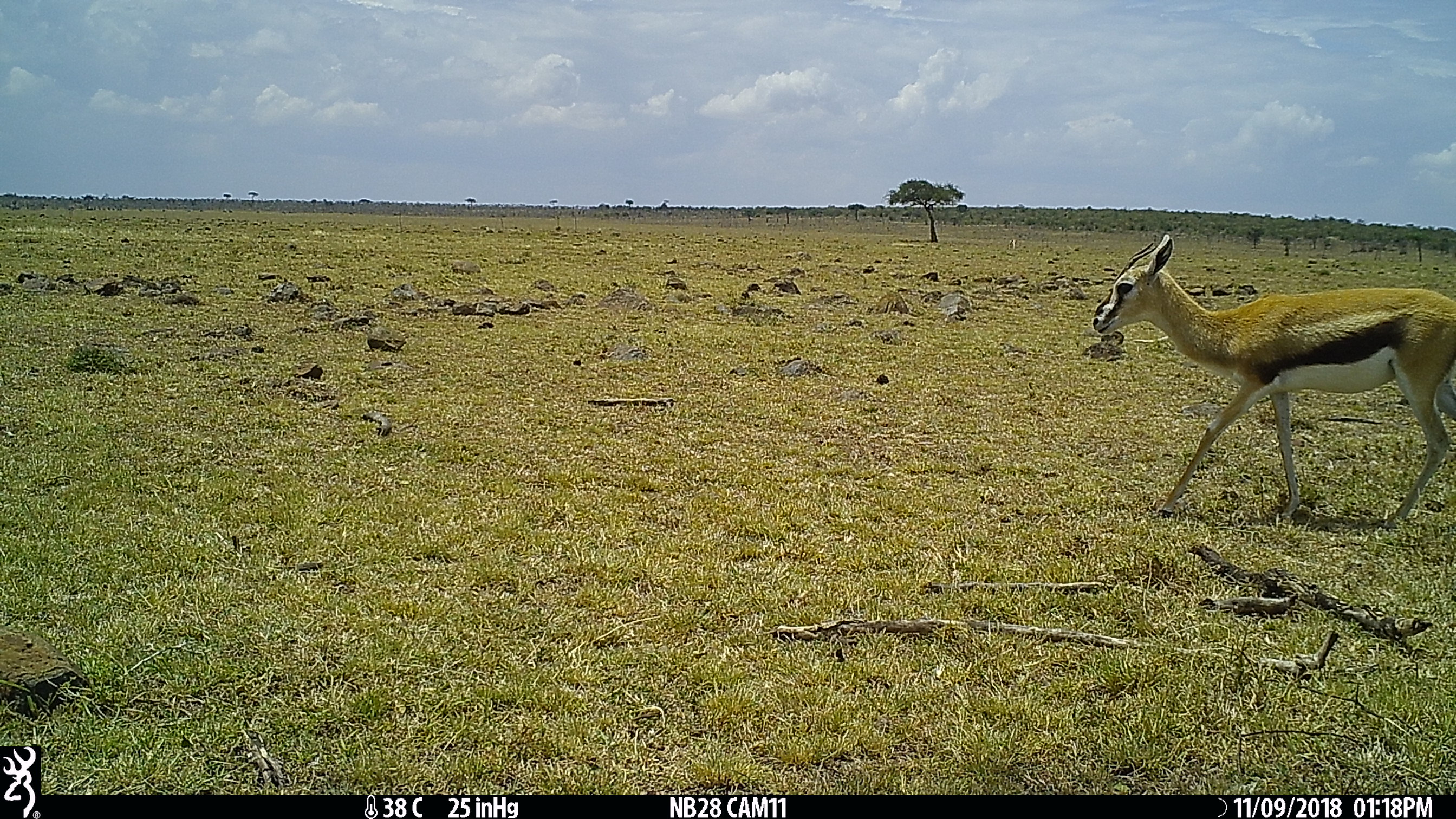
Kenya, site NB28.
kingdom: Animalia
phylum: Chordata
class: Mammalia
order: Artiodactyla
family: Bovidae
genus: Eudorcas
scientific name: Eudorcas thomsonii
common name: thomon's gazelle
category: gazelle thomsons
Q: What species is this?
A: Gazelle thomsons (thomon's gazelle) (Eudorcas thomsonii).